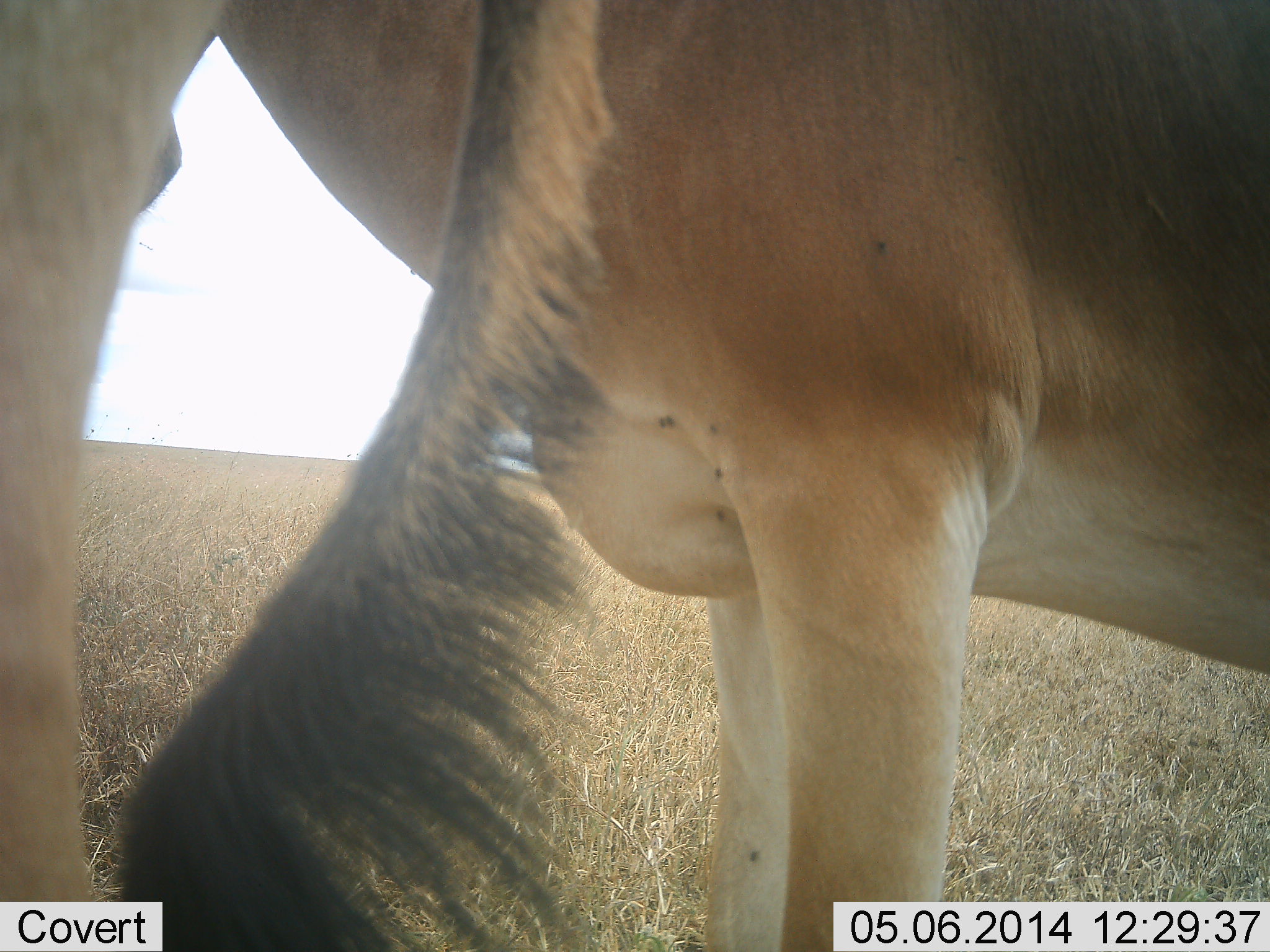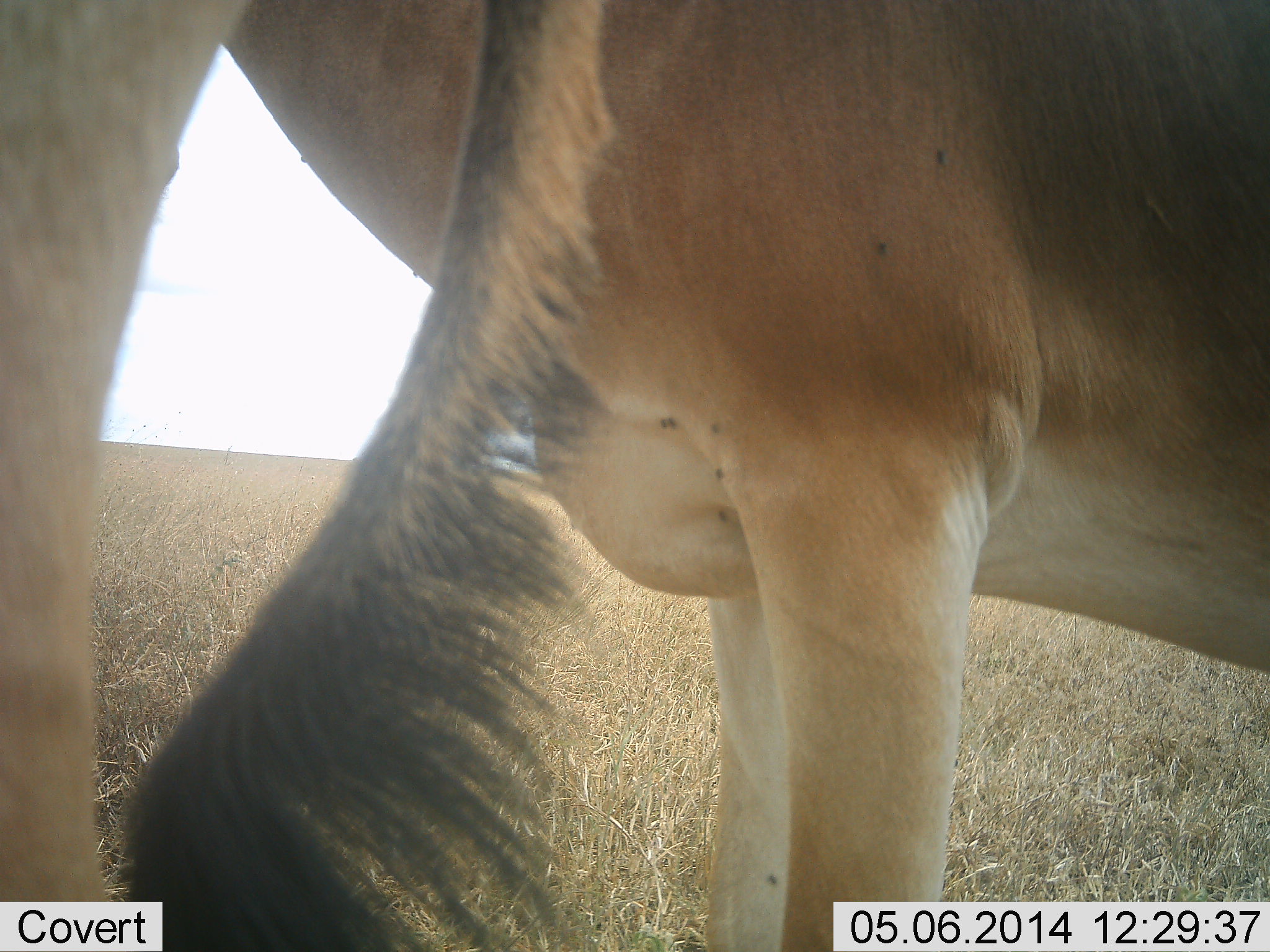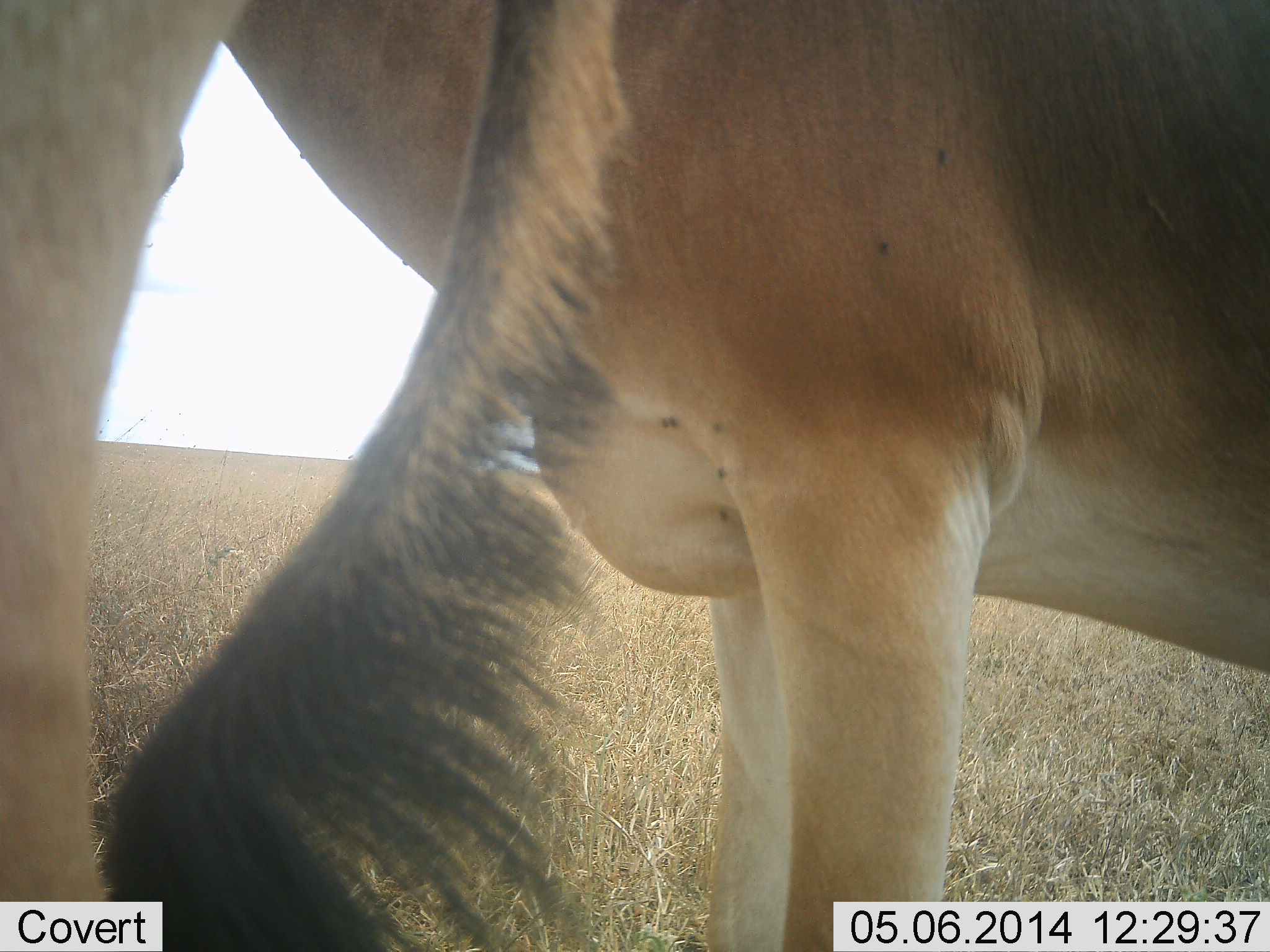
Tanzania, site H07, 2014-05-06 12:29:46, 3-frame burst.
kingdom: Animalia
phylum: Chordata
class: Mammalia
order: Artiodactyla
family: Bovidae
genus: Alcelaphus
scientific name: Alcelaphus buselaphus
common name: hartebeest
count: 2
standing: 100%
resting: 0%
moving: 0%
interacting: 0%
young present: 0%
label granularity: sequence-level